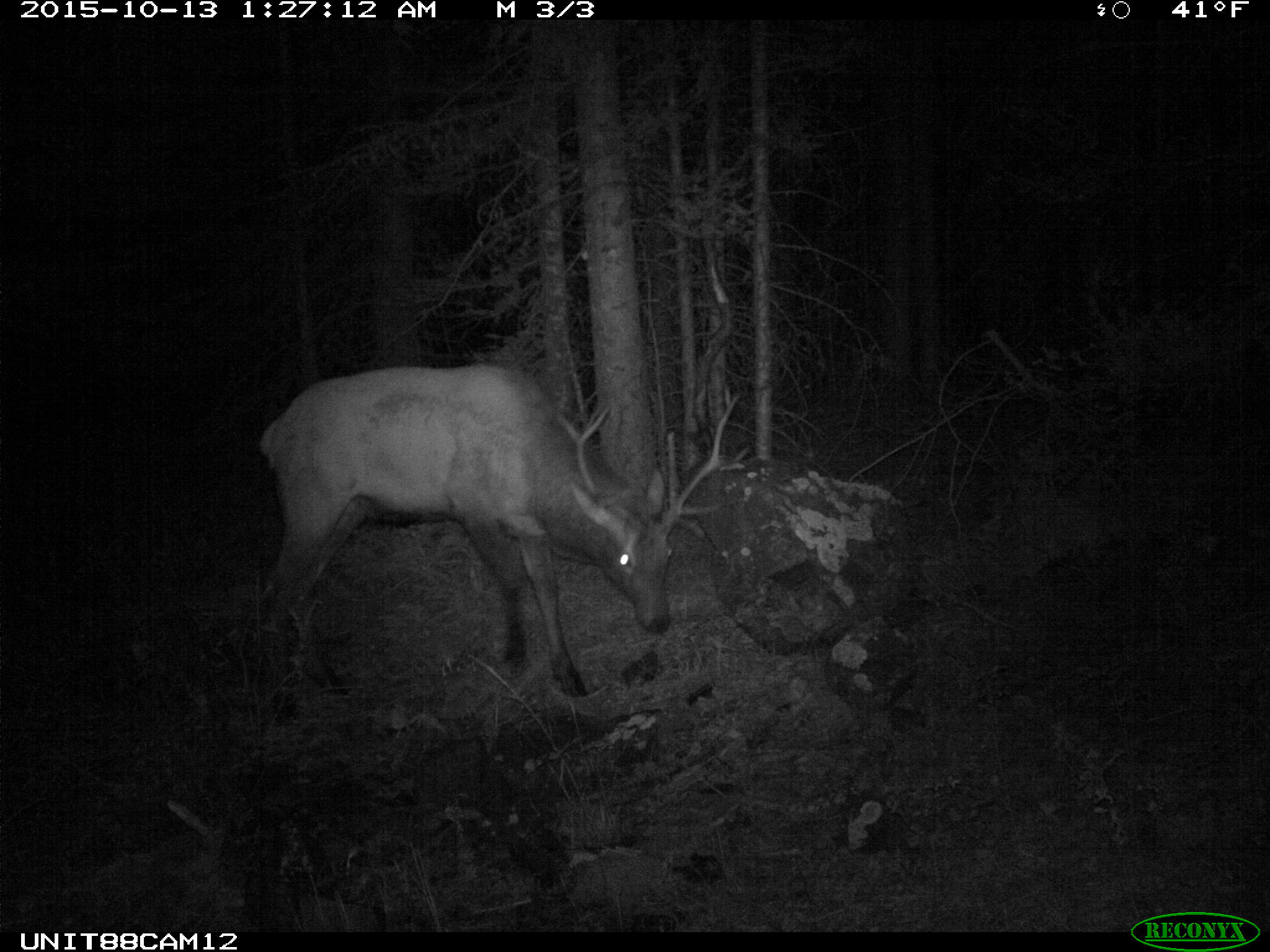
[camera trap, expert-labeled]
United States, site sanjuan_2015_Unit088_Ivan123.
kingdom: Animalia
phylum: Chordata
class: Mammalia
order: Artiodactyla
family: Cervidae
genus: Cervus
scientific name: Cervus elaphus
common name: red deer